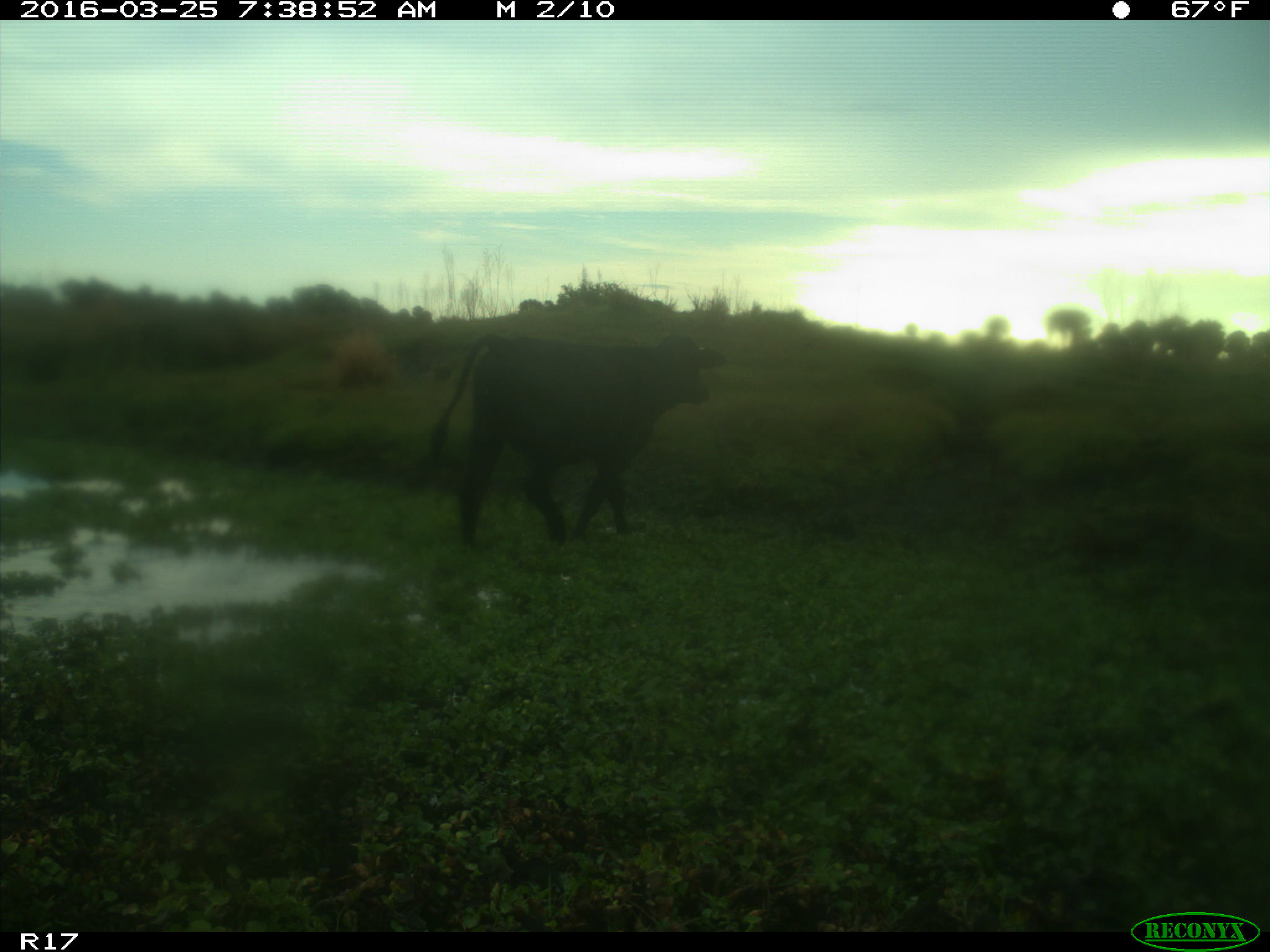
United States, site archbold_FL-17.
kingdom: Animalia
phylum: Chordata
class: Mammalia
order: Artiodactyla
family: Bovidae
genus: Bos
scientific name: Bos taurus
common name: domestic cow